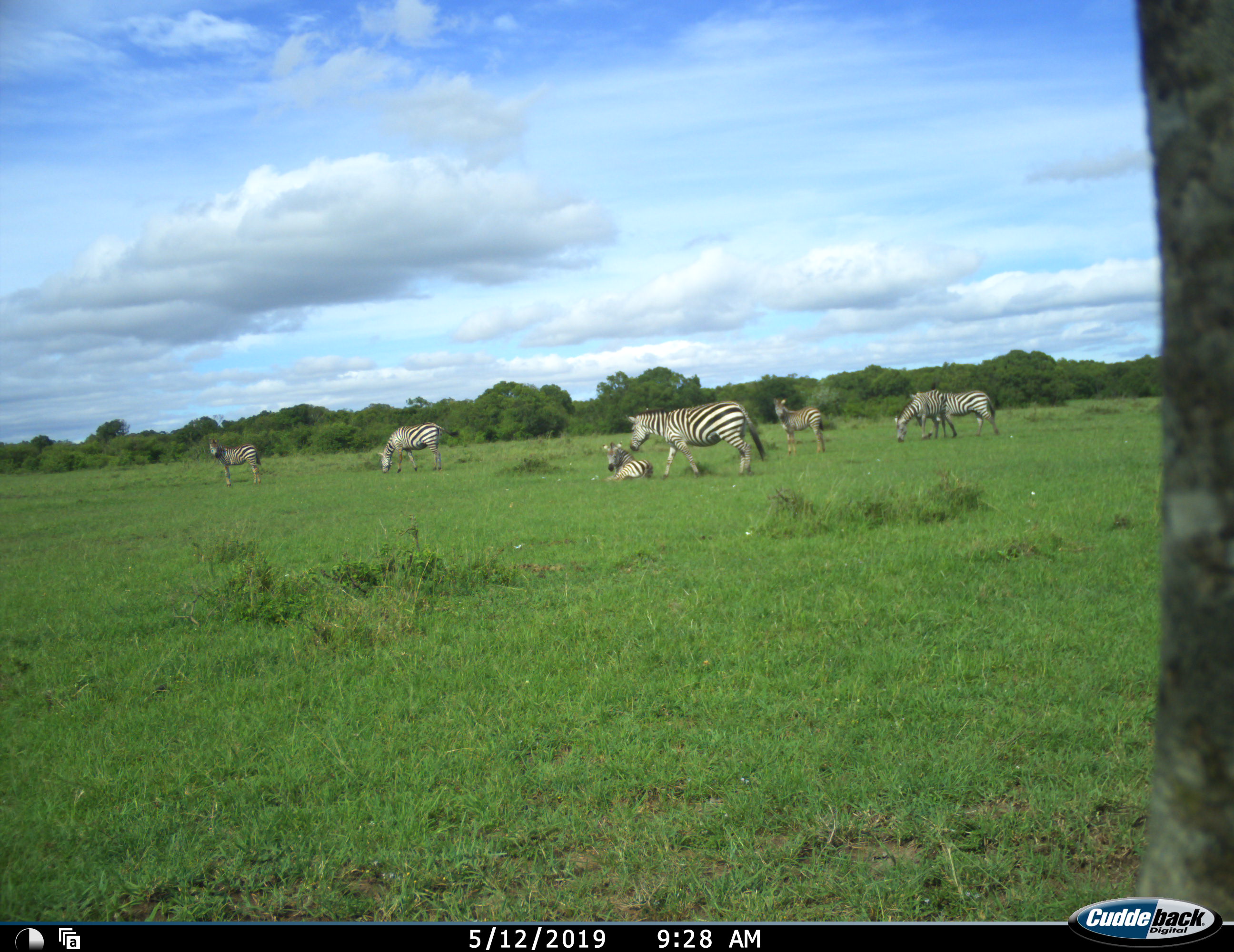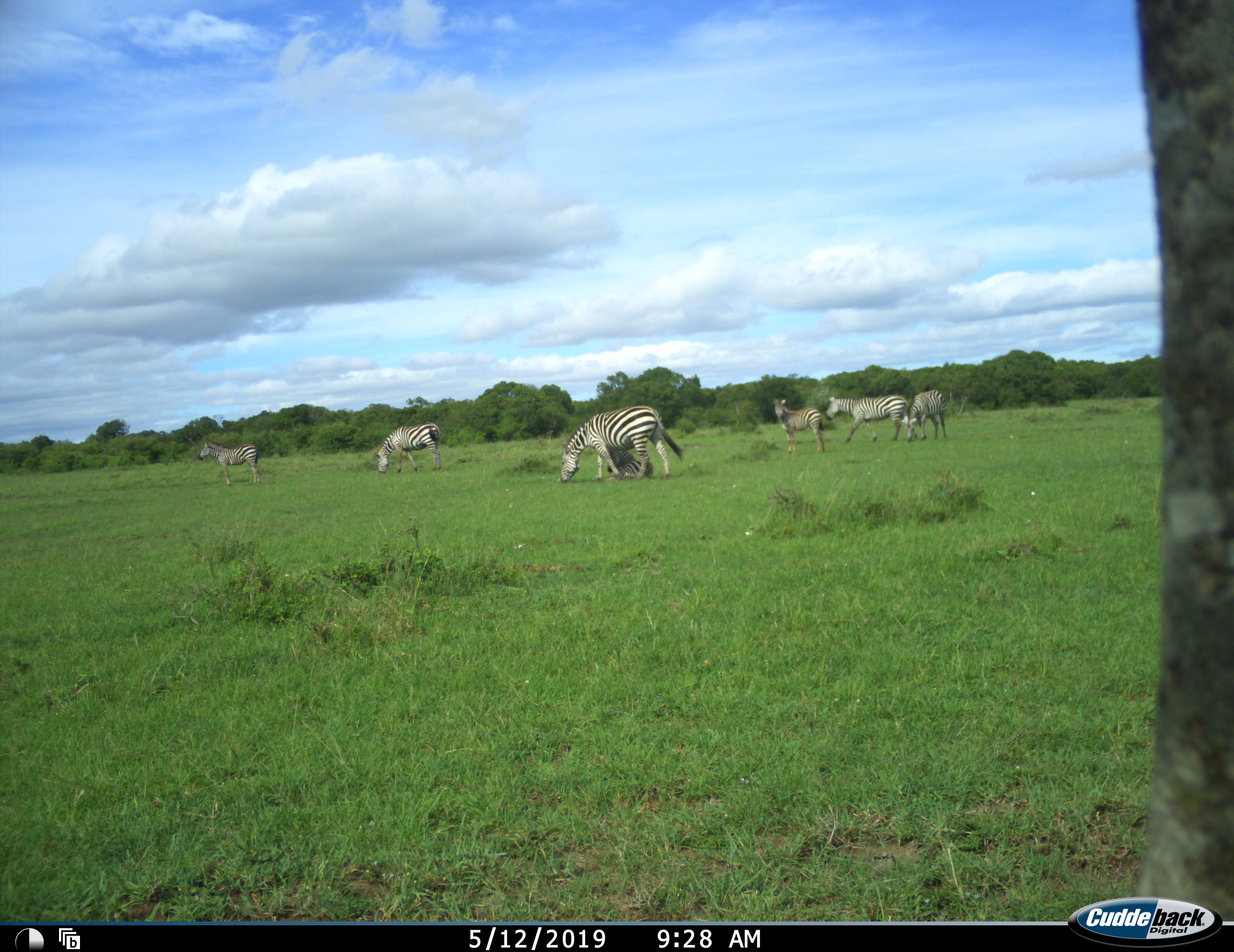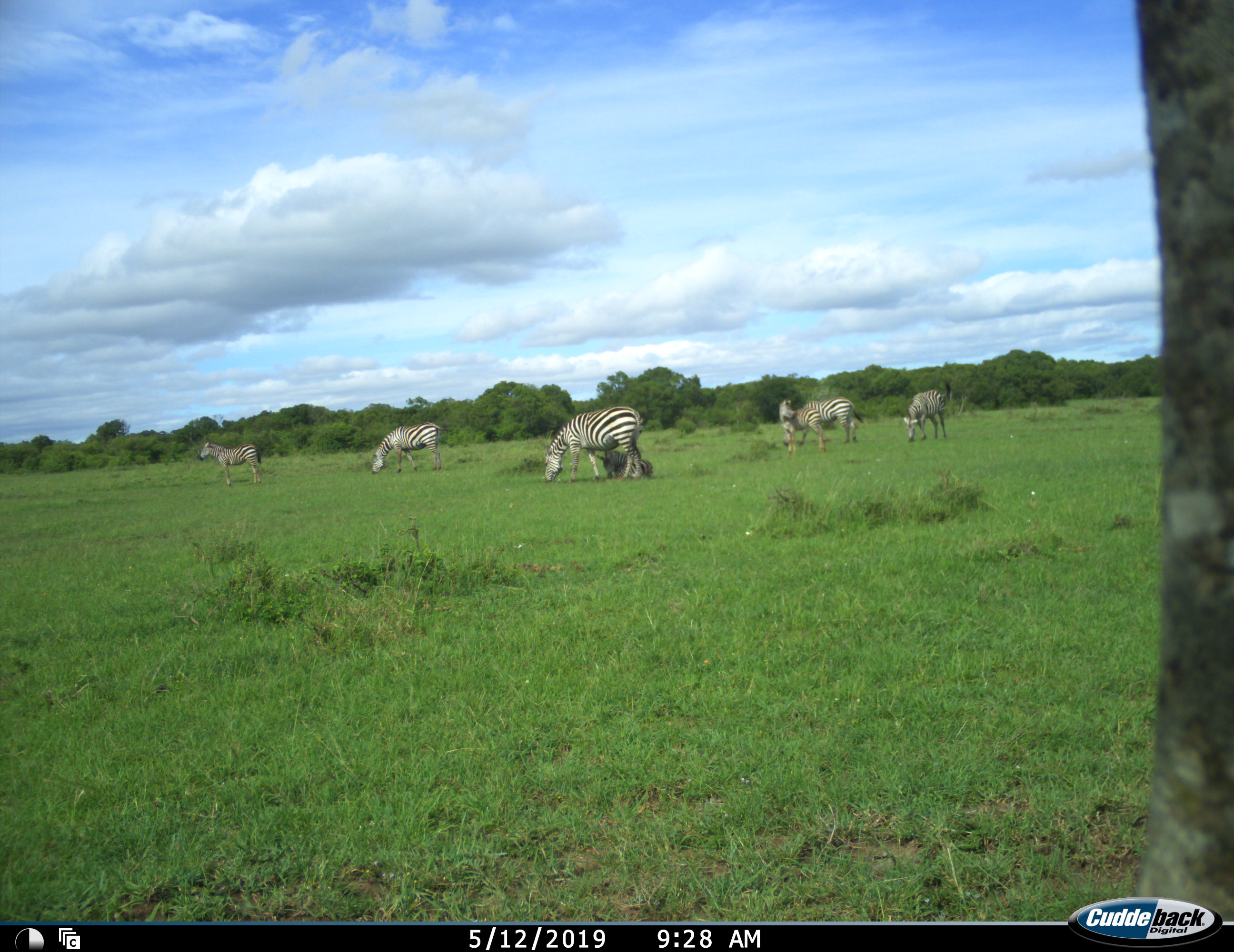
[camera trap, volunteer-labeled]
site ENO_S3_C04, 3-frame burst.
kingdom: Animalia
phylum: Chordata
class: Mammalia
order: Perissodactyla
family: Equidae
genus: Equus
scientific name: Equus quagga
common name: plains zebra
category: zebraplains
Zebraplains (plains zebra) (Equus quagga), count 7. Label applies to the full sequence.